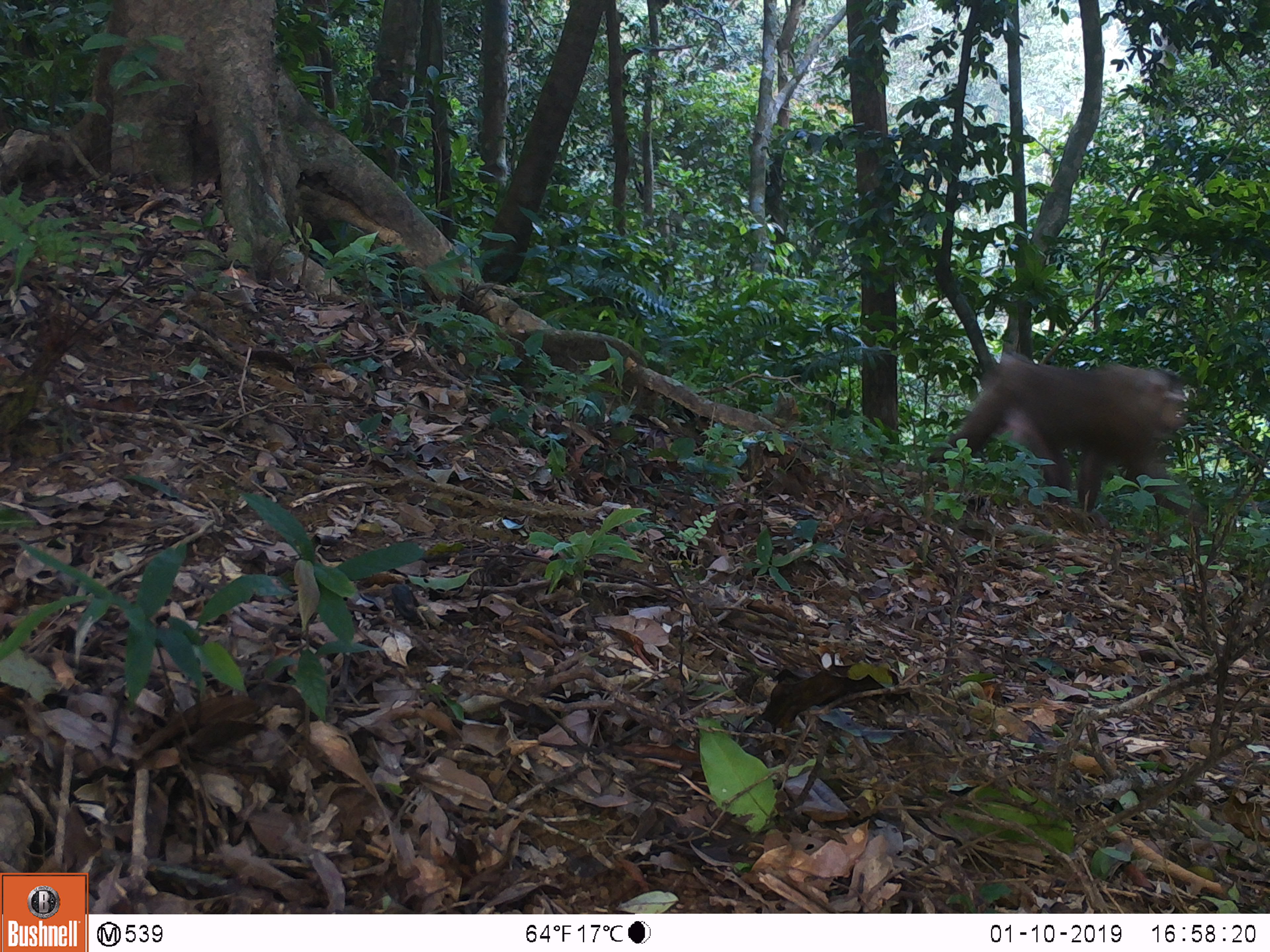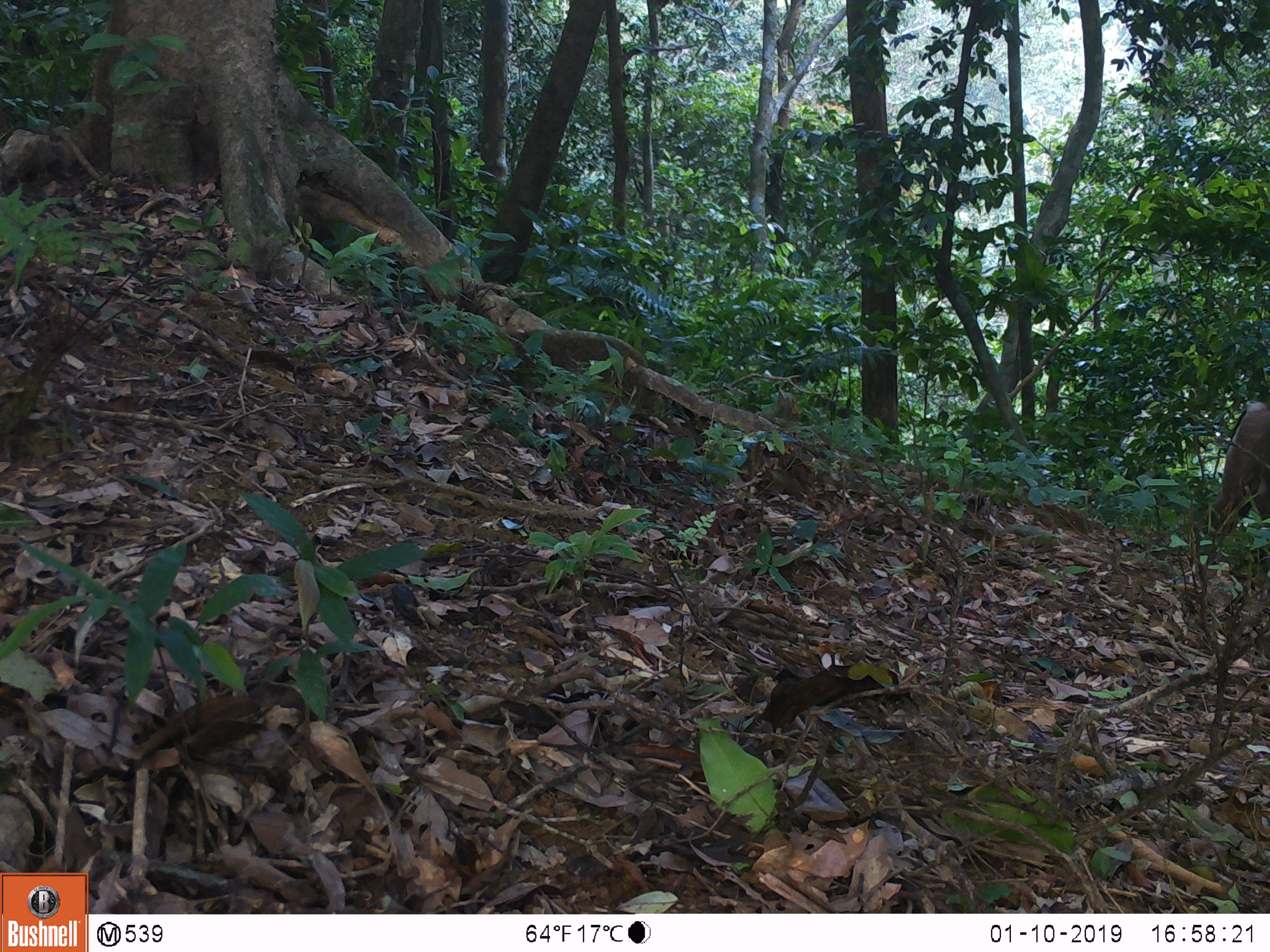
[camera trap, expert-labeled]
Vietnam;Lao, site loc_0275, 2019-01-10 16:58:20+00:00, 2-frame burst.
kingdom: Animalia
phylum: Chordata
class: Mammalia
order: Primates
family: Cercopithecidae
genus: Macaca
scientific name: Macaca nemestrina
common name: pig-tailed macaque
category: pig tailed macaque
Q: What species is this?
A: Pig tailed macaque (pig-tailed macaque) (Macaca nemestrina).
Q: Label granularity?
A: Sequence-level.